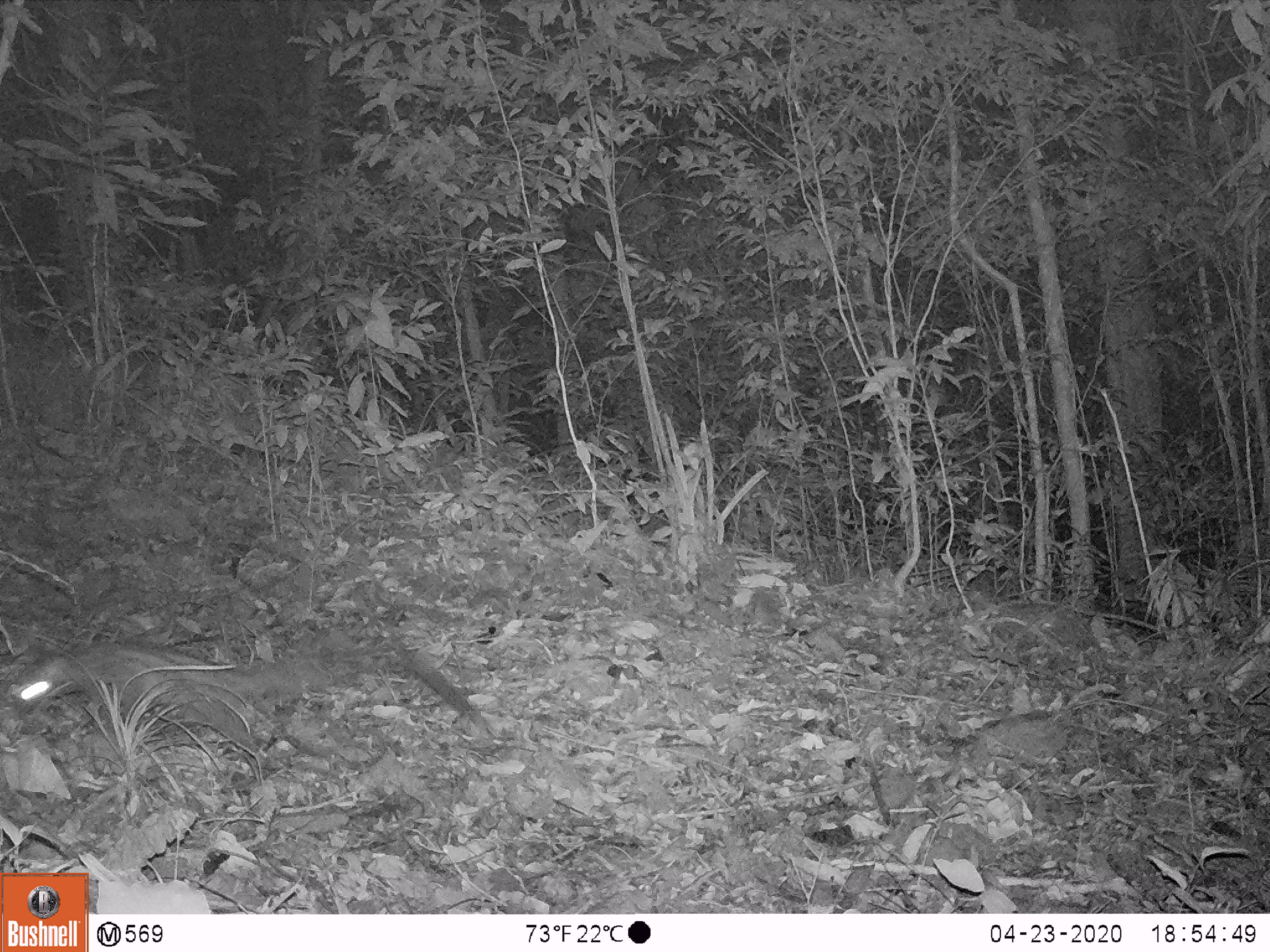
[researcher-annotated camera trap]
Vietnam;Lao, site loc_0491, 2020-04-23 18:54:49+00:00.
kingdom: Animalia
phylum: Chordata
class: Mammalia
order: Carnivora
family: Viverridae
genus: Paradoxurus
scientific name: Paradoxurus hermaphroditus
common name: common palm civet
Common palm civet (Paradoxurus hermaphroditus). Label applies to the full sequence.